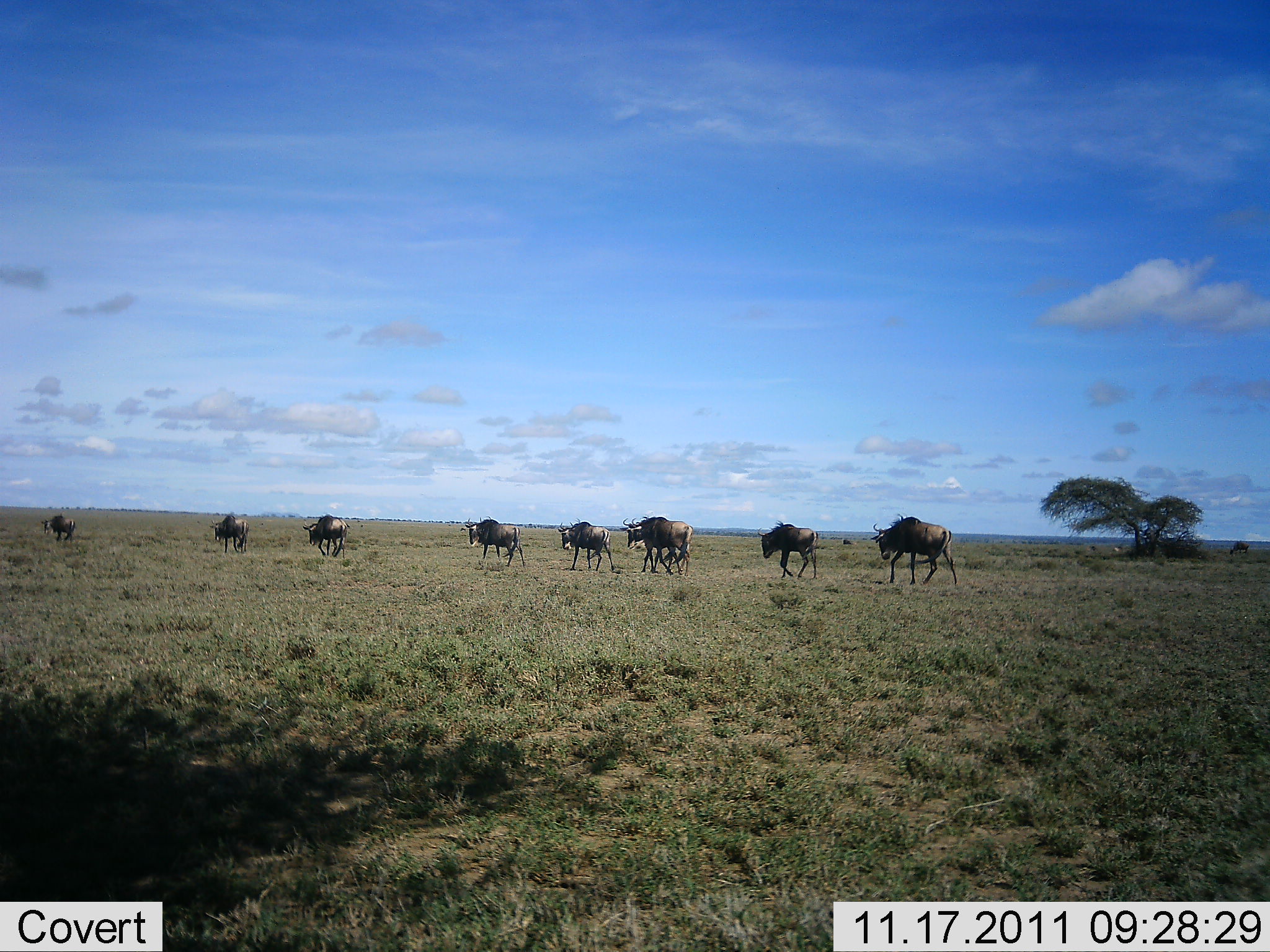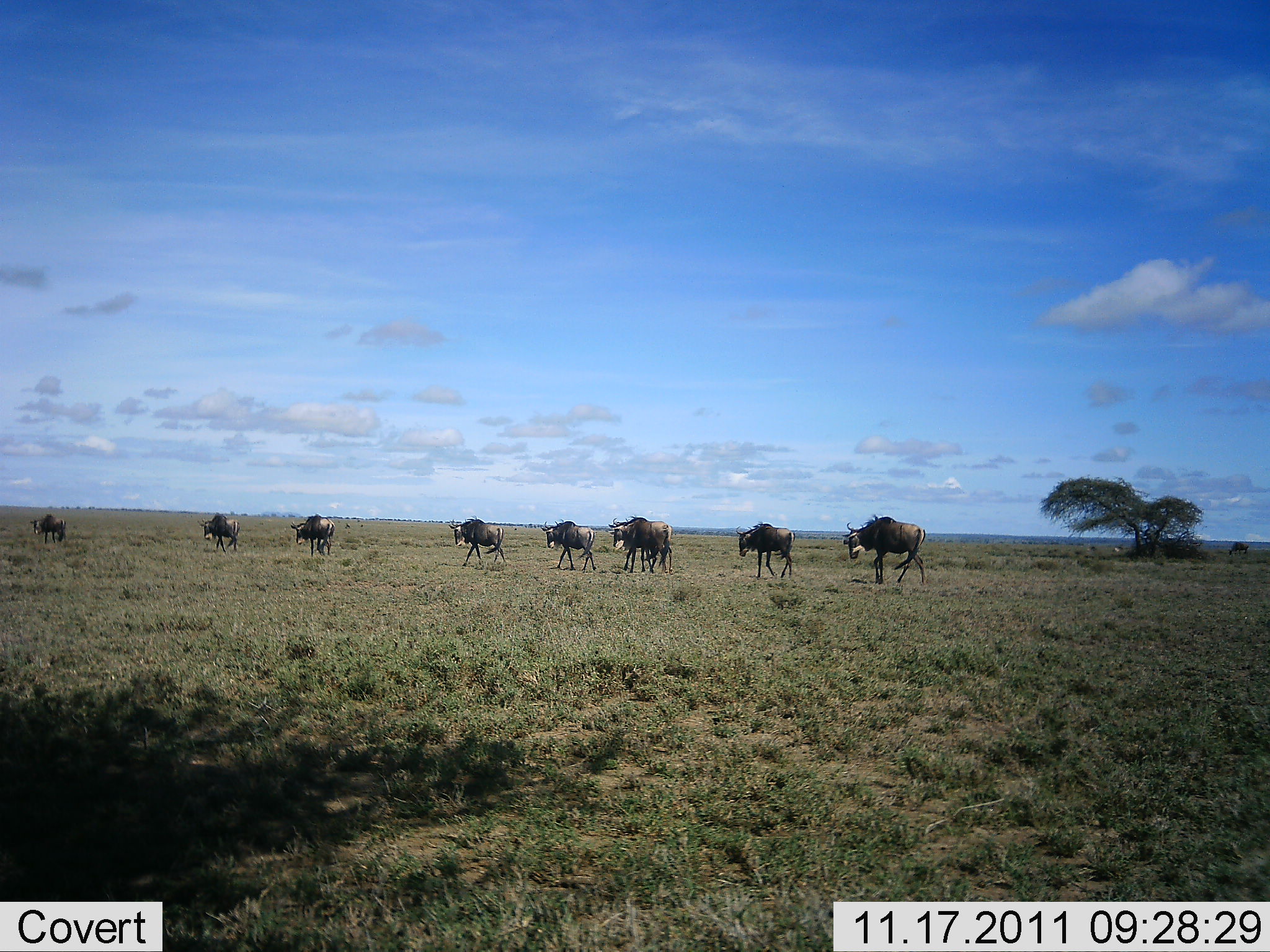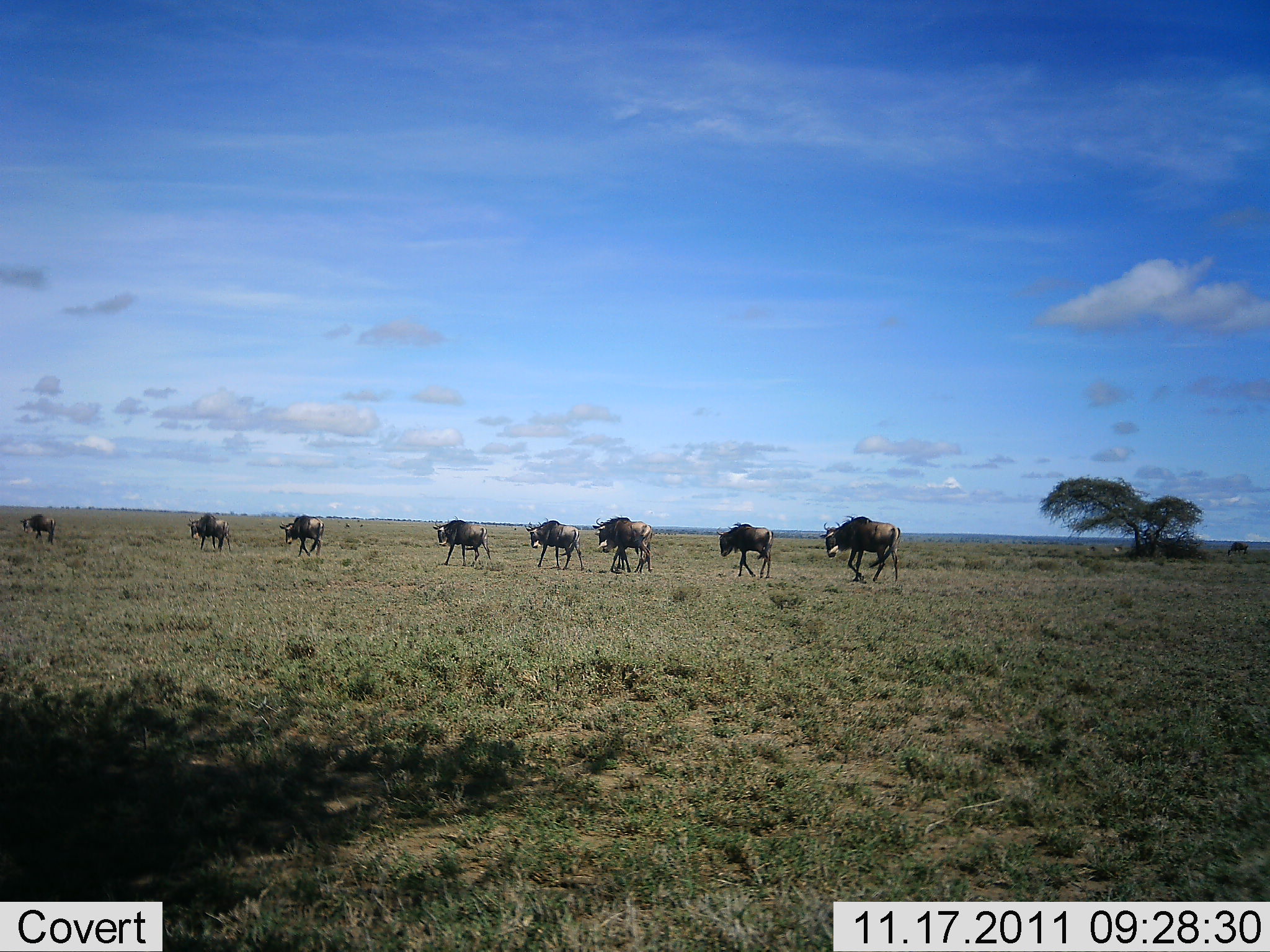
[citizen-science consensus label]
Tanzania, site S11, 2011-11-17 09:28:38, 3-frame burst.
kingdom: Animalia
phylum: Chordata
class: Mammalia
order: Artiodactyla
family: Bovidae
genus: Connochaetes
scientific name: Connochaetes taurinus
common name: blue wildebeest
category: wildebeest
Wildebeest (blue wildebeest) (Connochaetes taurinus), count 8. Behavior (volunteer vote fractions): standing 14%, resting 0%, moving 100%, interacting 0%. Young present (vote fraction): 29%. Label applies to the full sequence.